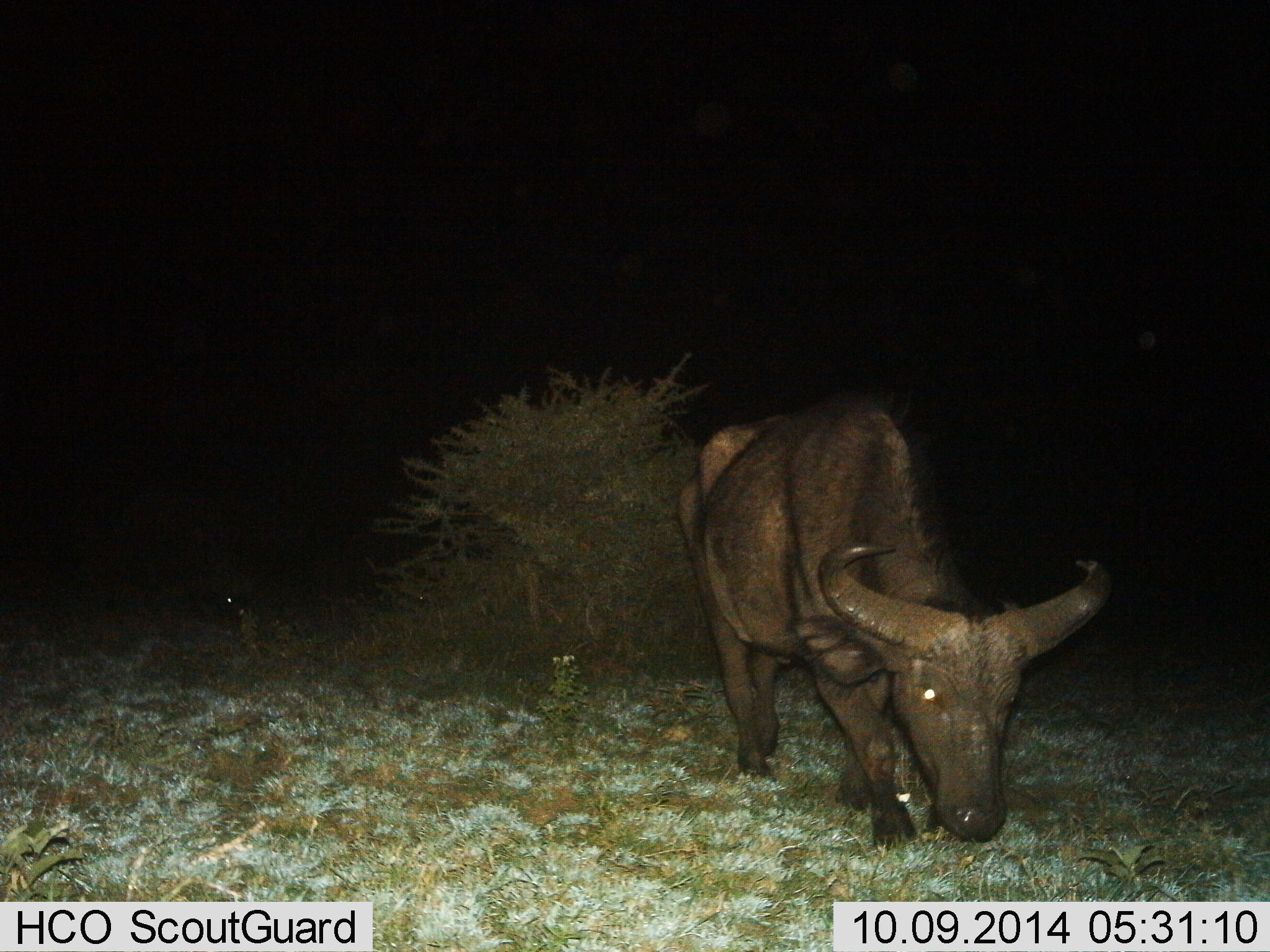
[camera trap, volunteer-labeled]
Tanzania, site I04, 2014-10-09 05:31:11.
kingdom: Animalia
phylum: Chordata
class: Mammalia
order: Artiodactyla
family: Bovidae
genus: Syncerus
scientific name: Syncerus caffer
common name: cape buffalo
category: buffalo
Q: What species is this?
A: Buffalo (cape buffalo) (Syncerus caffer).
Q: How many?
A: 1.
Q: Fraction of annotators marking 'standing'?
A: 0%.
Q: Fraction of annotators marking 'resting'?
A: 0%.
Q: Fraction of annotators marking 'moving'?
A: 20%.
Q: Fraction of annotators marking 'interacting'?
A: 0%.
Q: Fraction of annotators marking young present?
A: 0%.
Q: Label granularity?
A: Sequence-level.